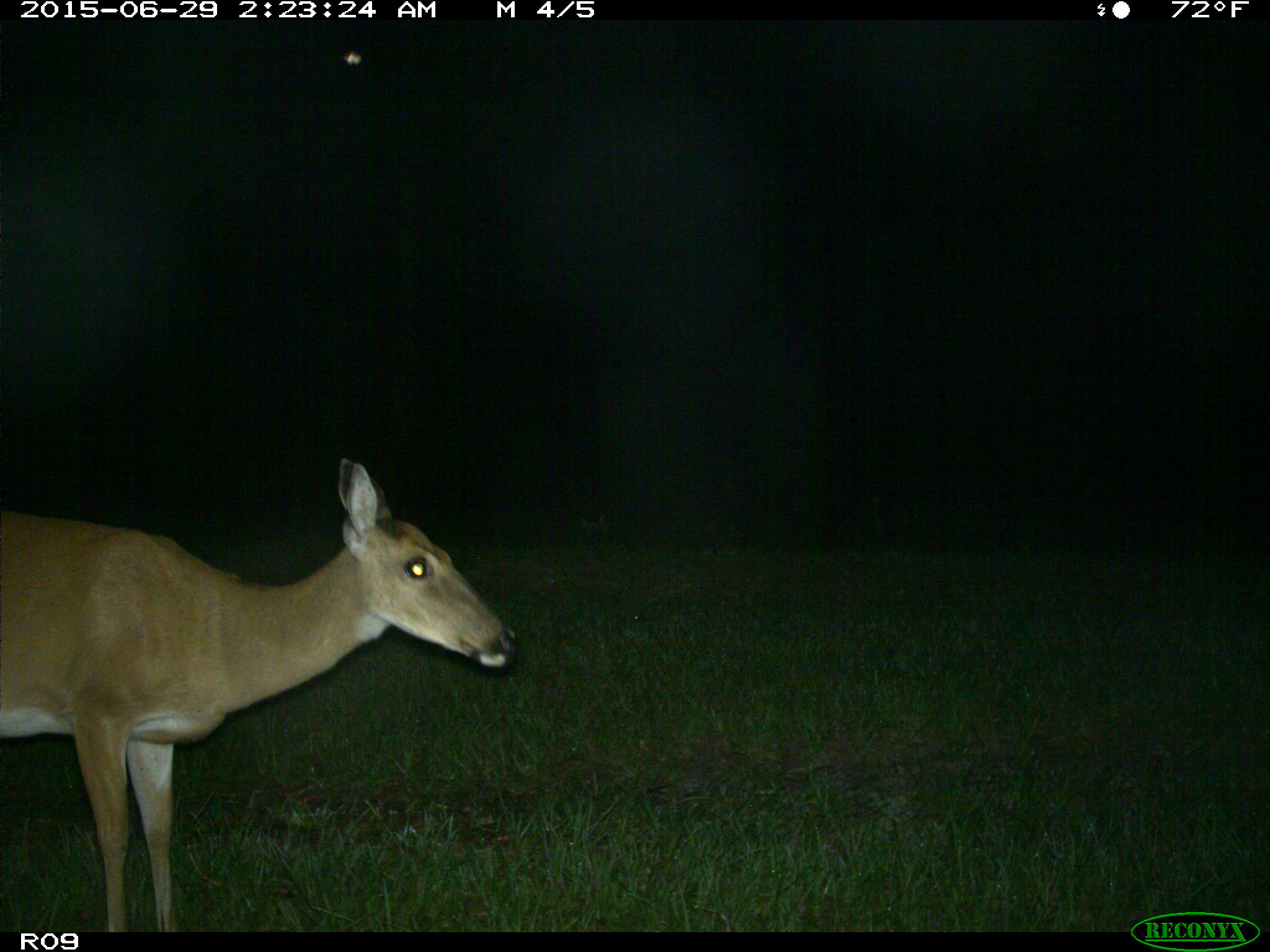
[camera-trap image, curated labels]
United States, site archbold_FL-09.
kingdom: Animalia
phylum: Chordata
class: Mammalia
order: Artiodactyla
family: Cervidae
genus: Odocoileus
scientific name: Odocoileus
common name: deer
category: unidentified deer